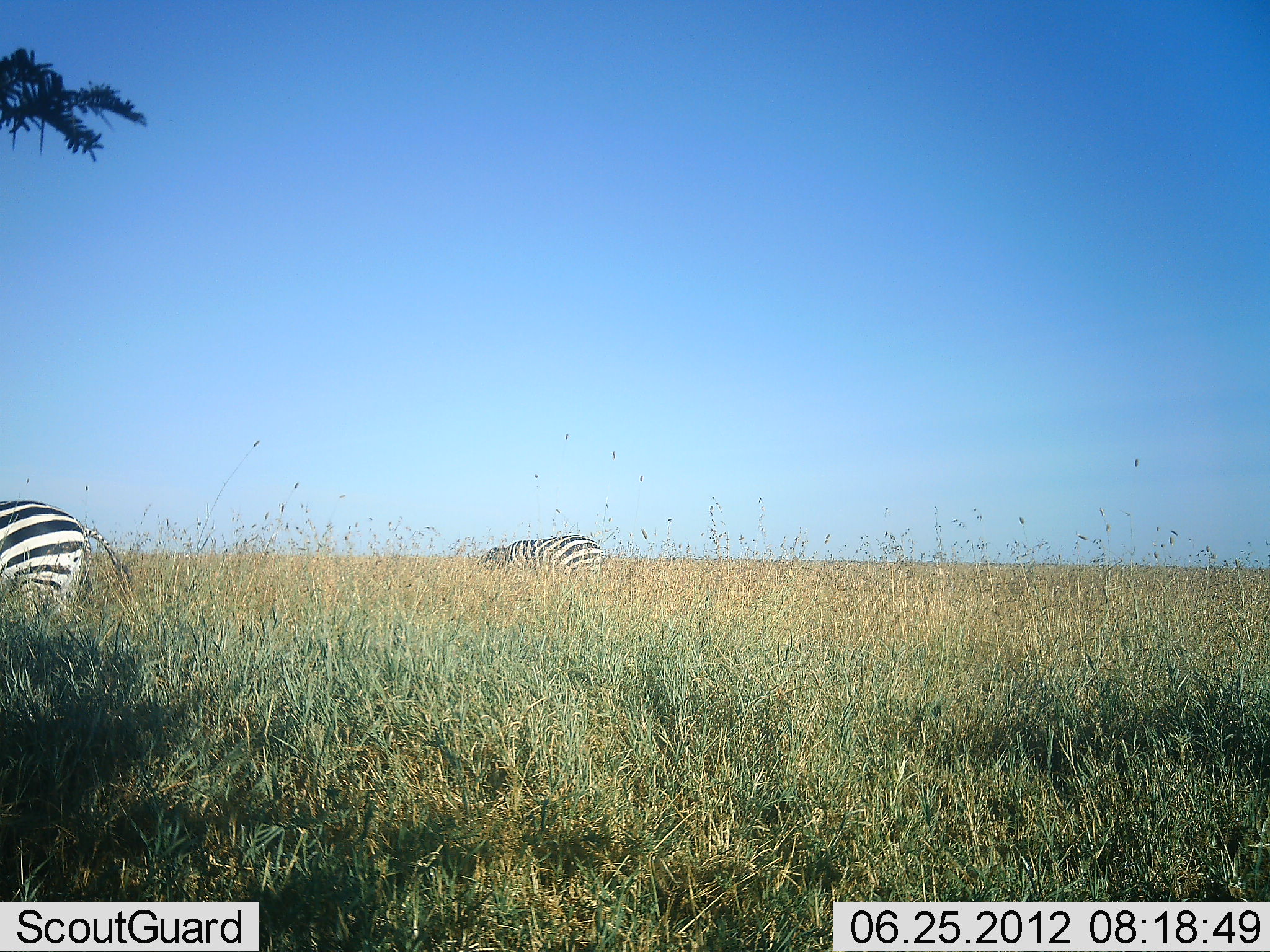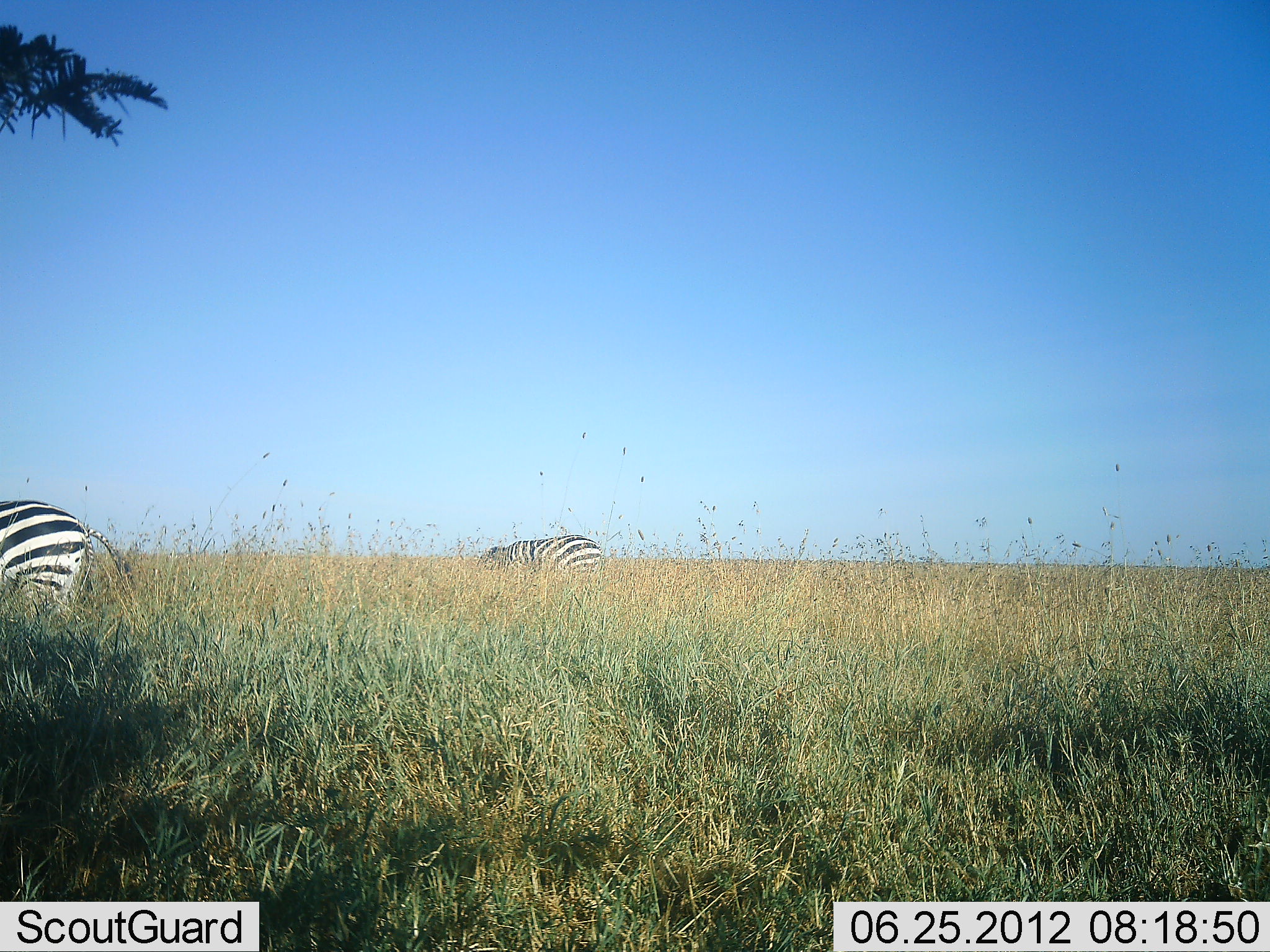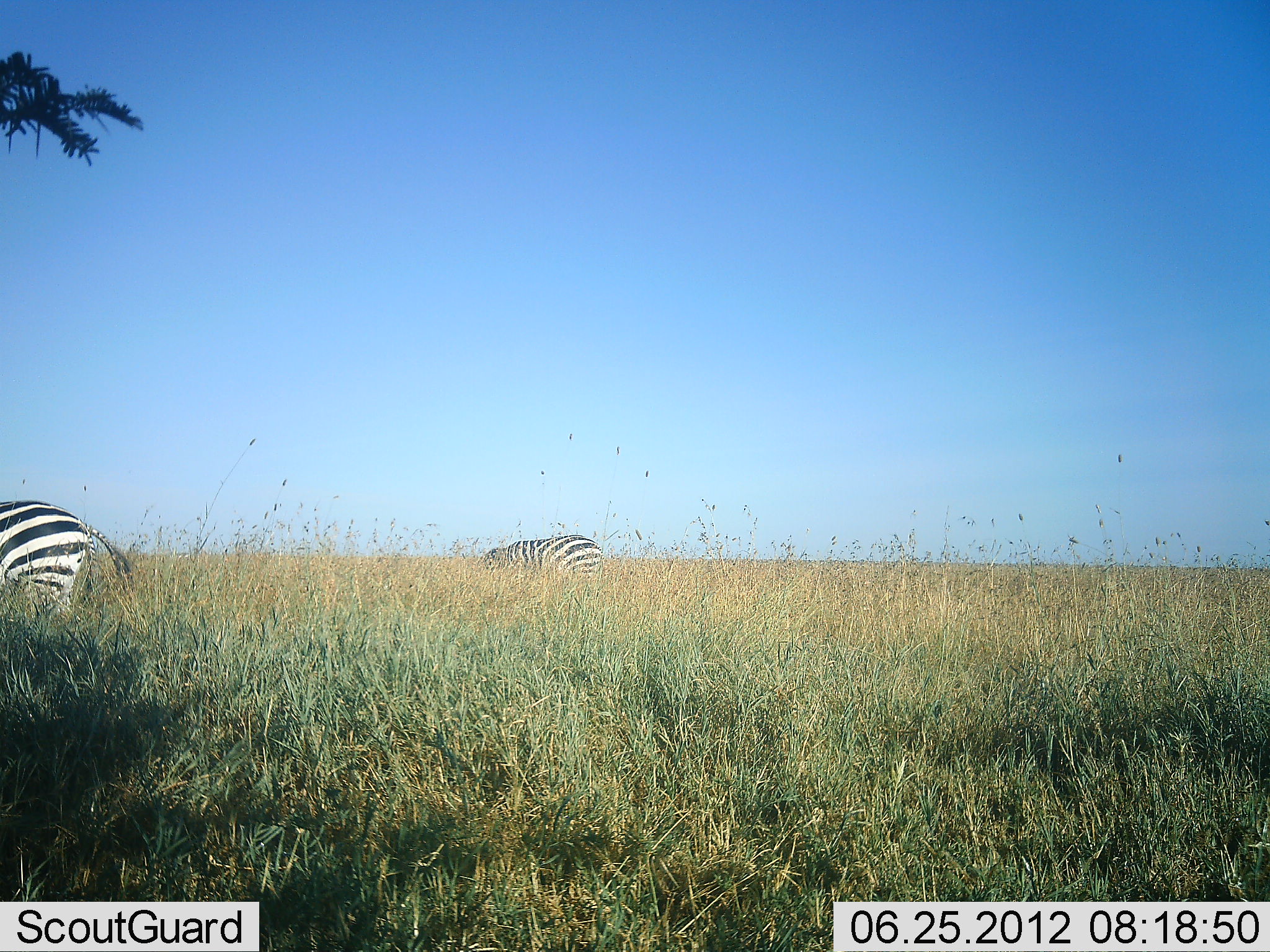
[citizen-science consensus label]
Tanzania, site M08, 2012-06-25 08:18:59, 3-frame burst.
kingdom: Animalia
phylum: Chordata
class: Mammalia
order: Perissodactyla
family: Equidae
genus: Equus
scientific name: Equus quagga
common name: plains zebra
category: zebra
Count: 2.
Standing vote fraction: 40%.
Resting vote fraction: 0%.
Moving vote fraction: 0%.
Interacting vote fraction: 0%.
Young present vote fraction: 0%.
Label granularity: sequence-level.